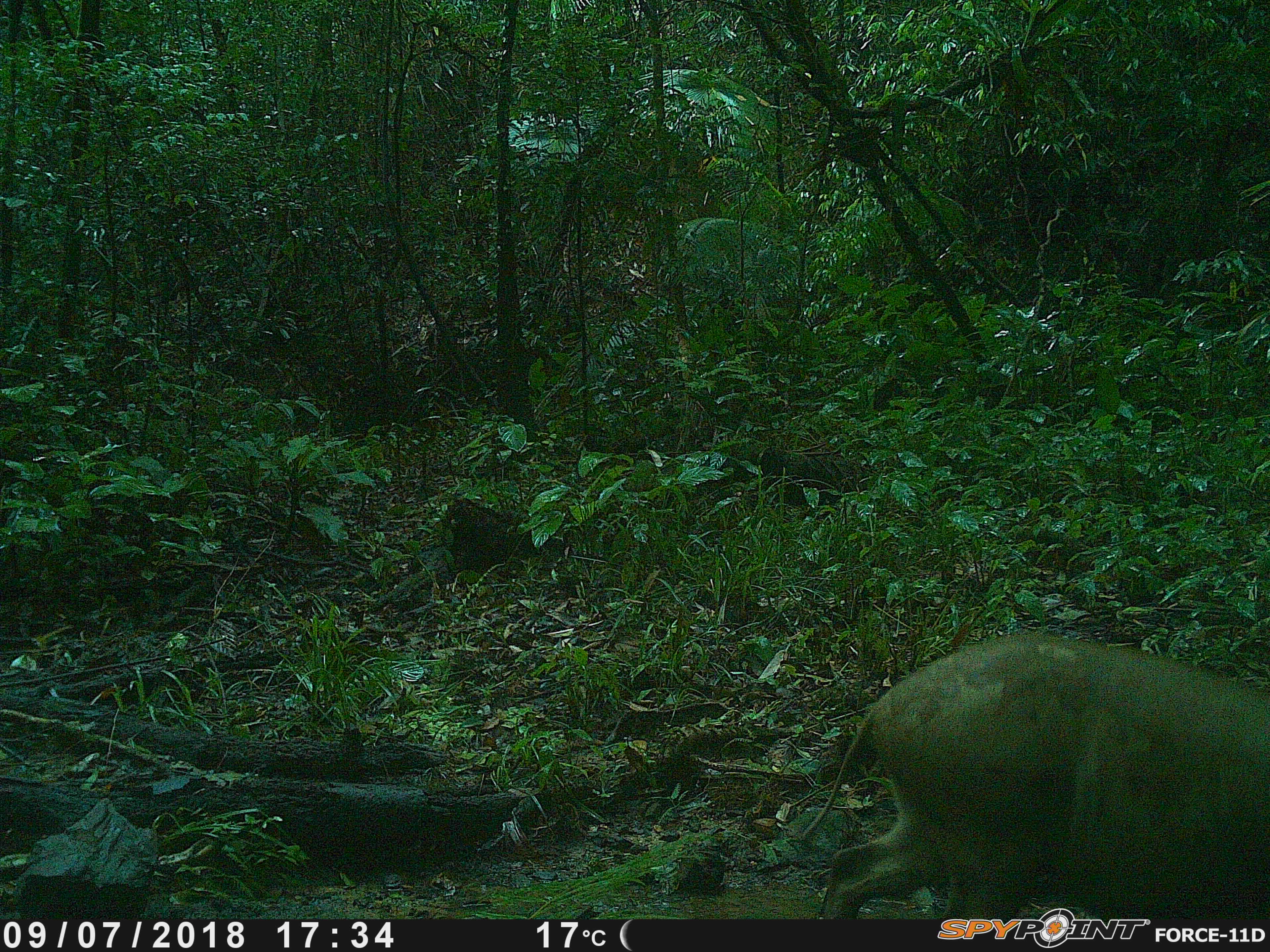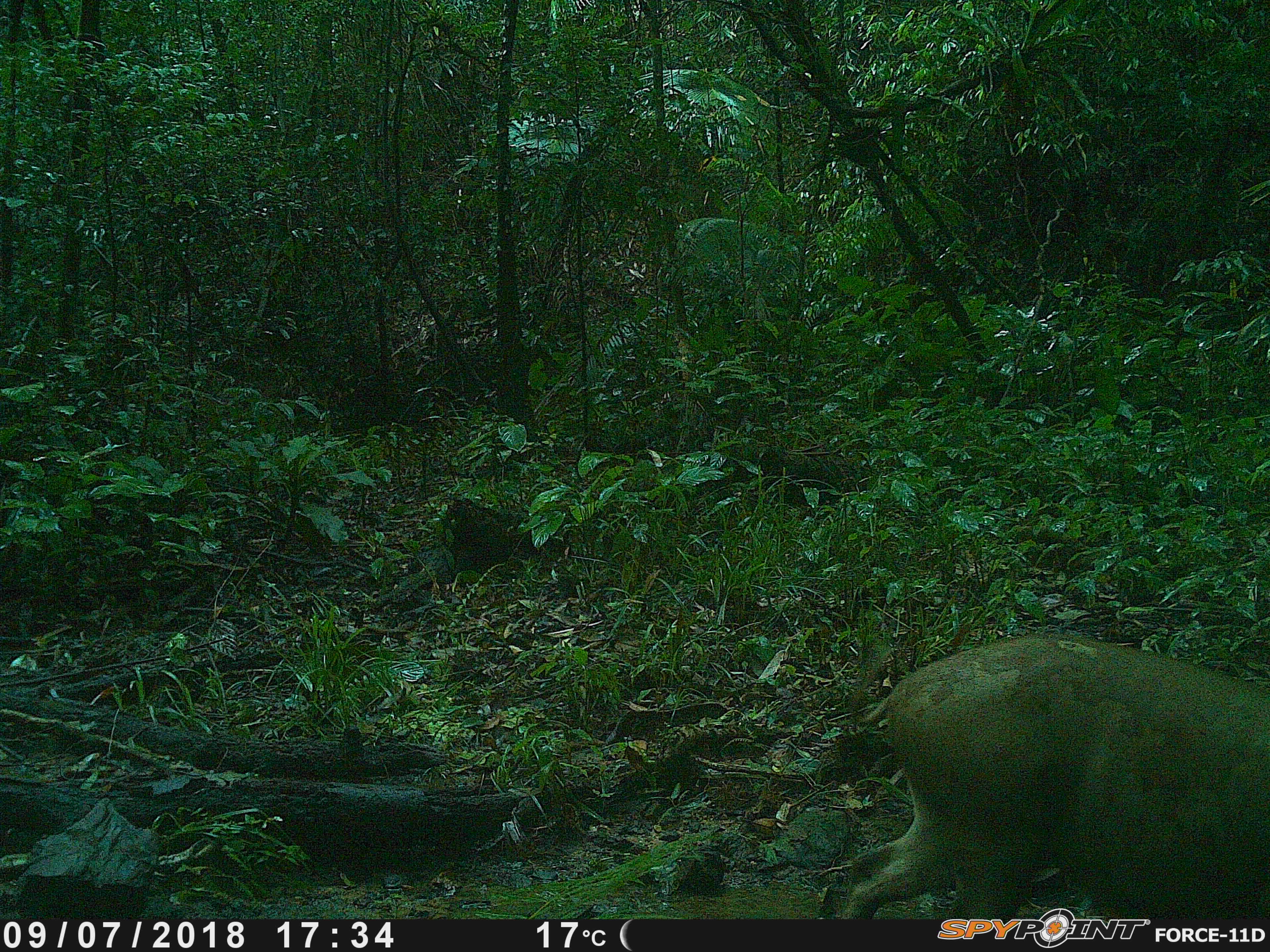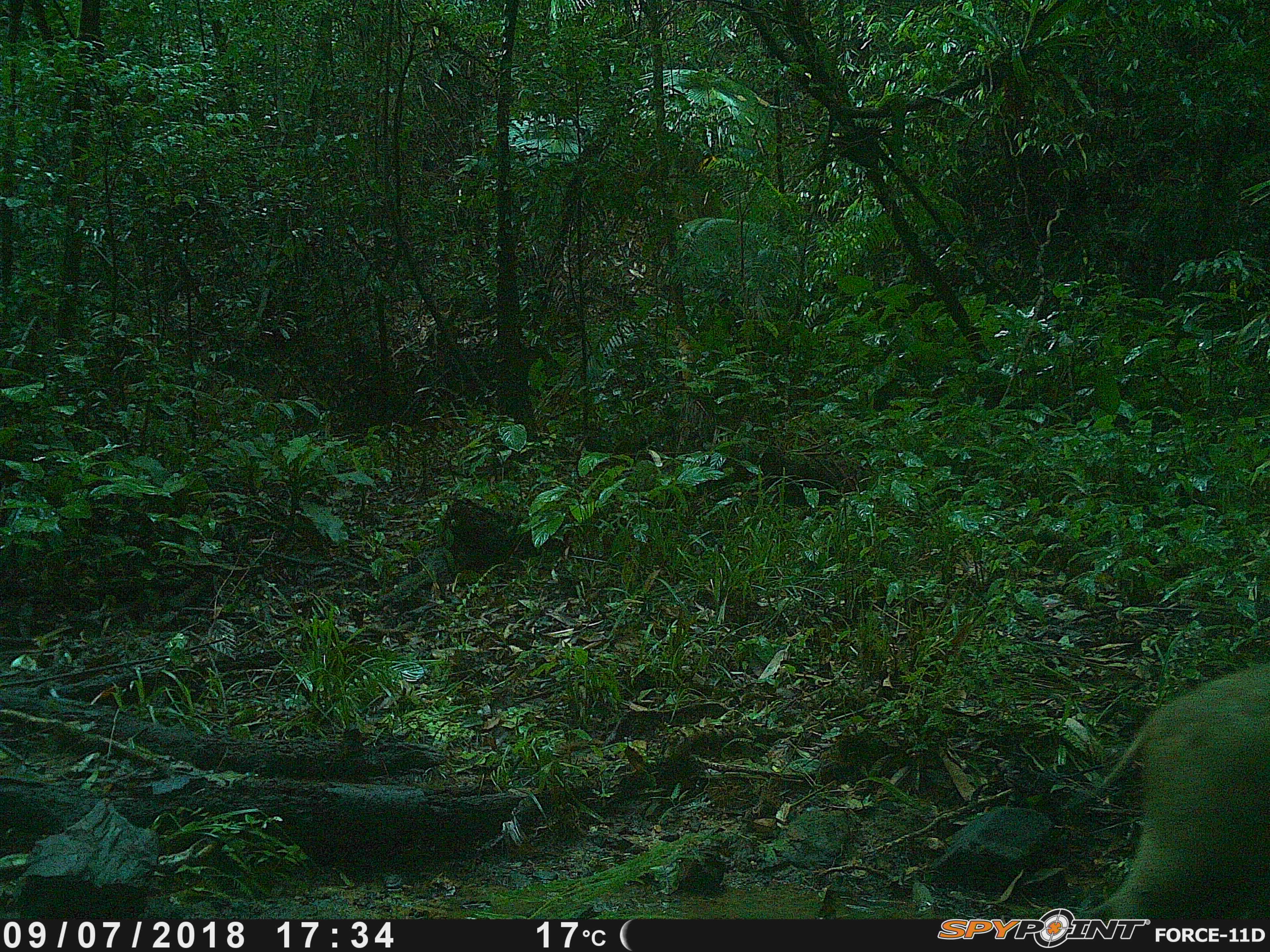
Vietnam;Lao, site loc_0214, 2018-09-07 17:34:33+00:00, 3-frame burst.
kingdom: Animalia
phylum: Chordata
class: Mammalia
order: Artiodactyla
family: Suidae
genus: Sus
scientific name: Sus scrofa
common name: eurasian wild pig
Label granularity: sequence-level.